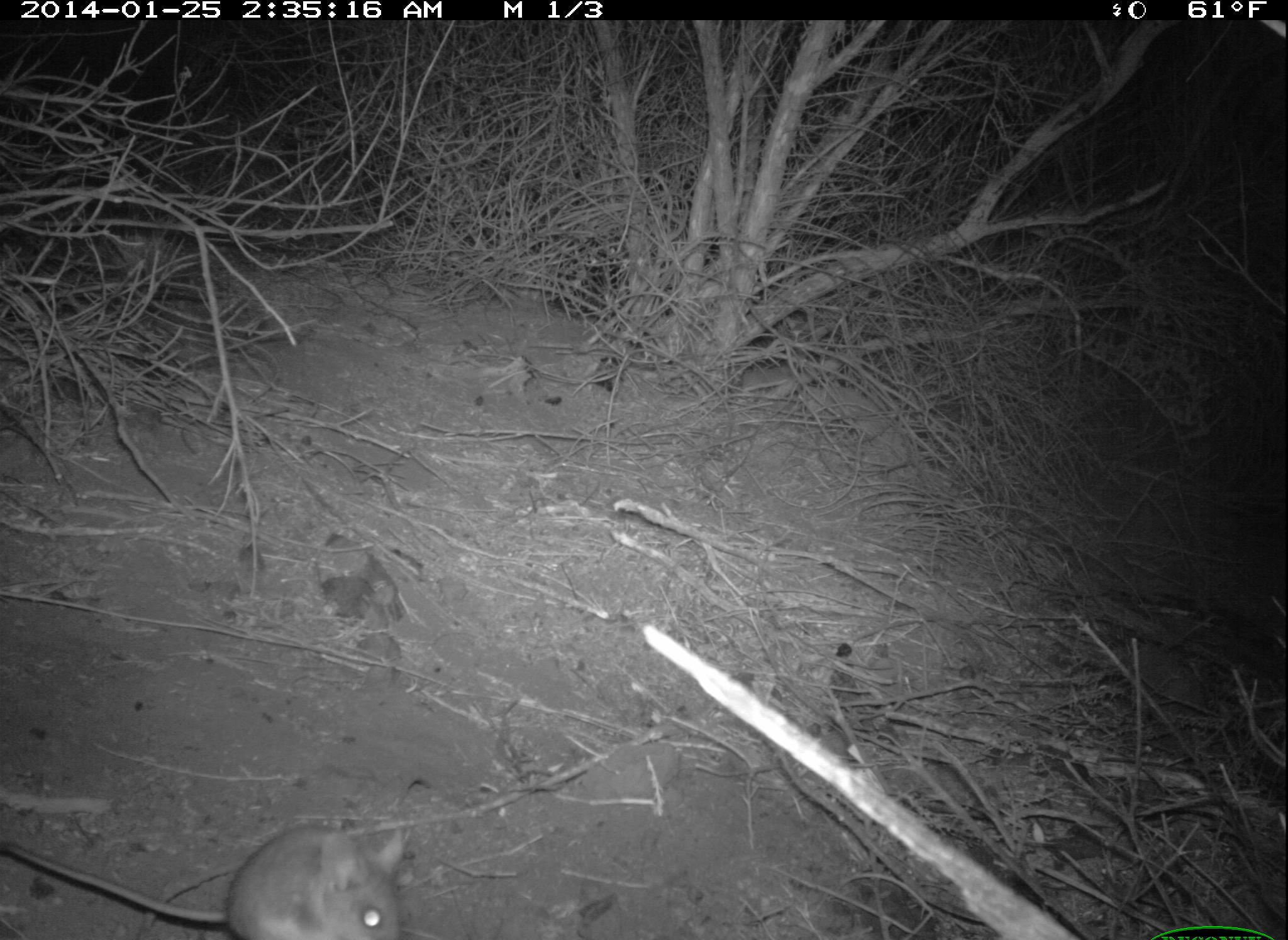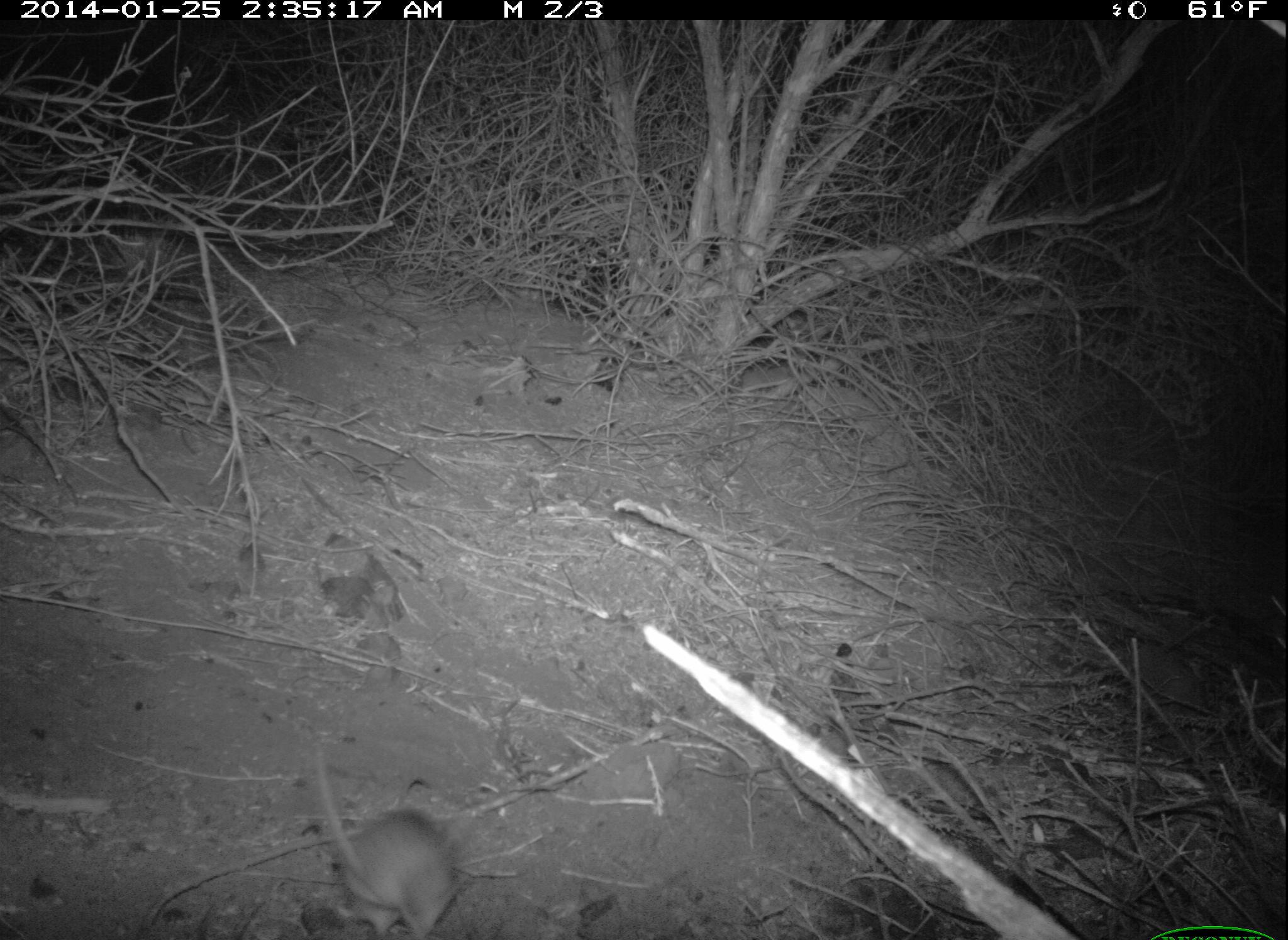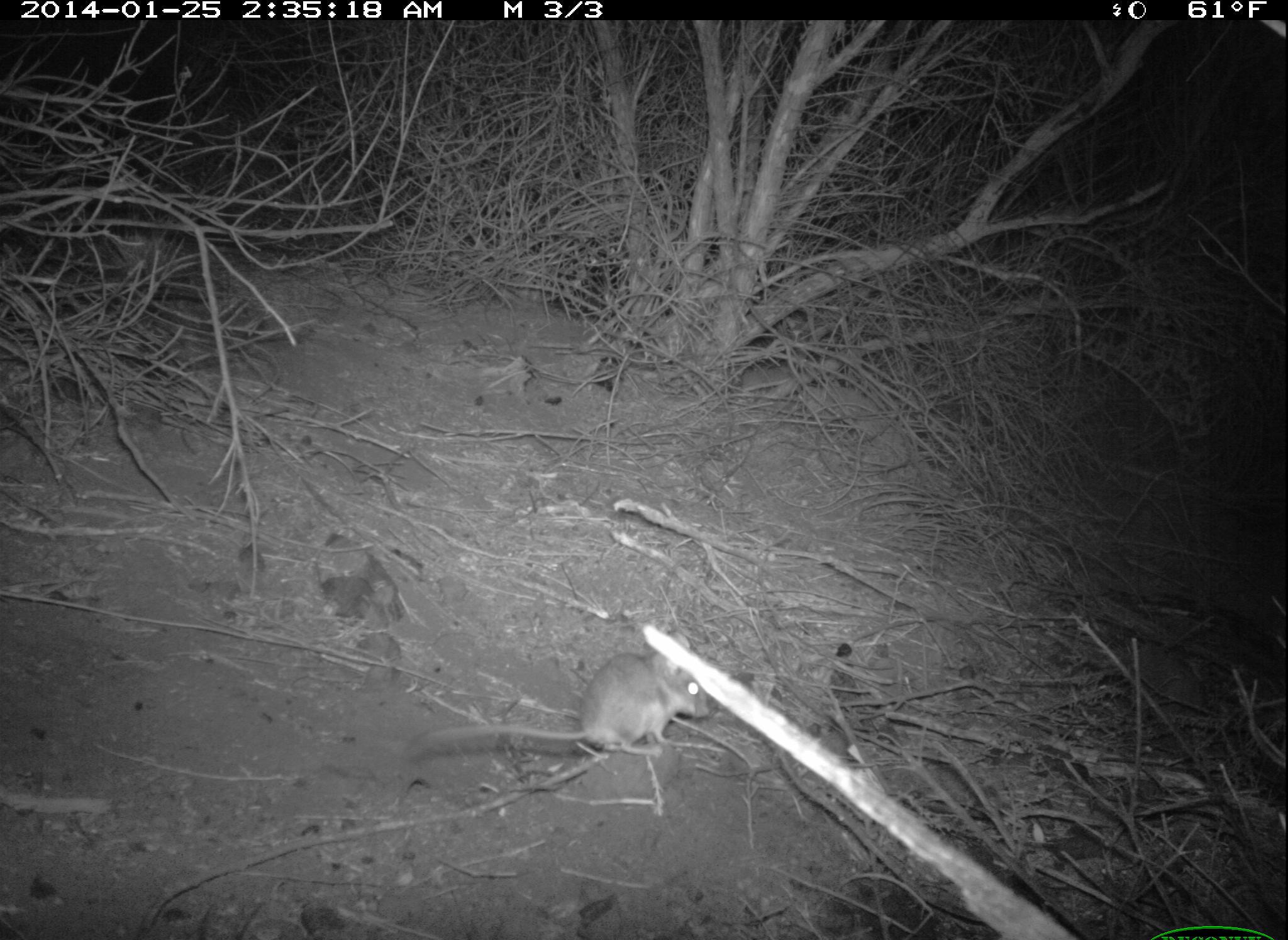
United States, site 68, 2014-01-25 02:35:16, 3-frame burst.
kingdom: Animalia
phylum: Chordata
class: Mammalia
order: Rodentia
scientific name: Rodentia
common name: rodent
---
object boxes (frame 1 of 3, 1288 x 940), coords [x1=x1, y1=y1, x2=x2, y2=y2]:
rodent: [x1=3, y1=820, x2=408, y2=940]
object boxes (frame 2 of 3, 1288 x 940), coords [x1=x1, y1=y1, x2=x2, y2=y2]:
rodent: [x1=315, y1=749, x2=469, y2=940]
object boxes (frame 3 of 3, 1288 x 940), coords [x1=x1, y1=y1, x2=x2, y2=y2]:
rodent: [x1=401, y1=631, x2=715, y2=763]